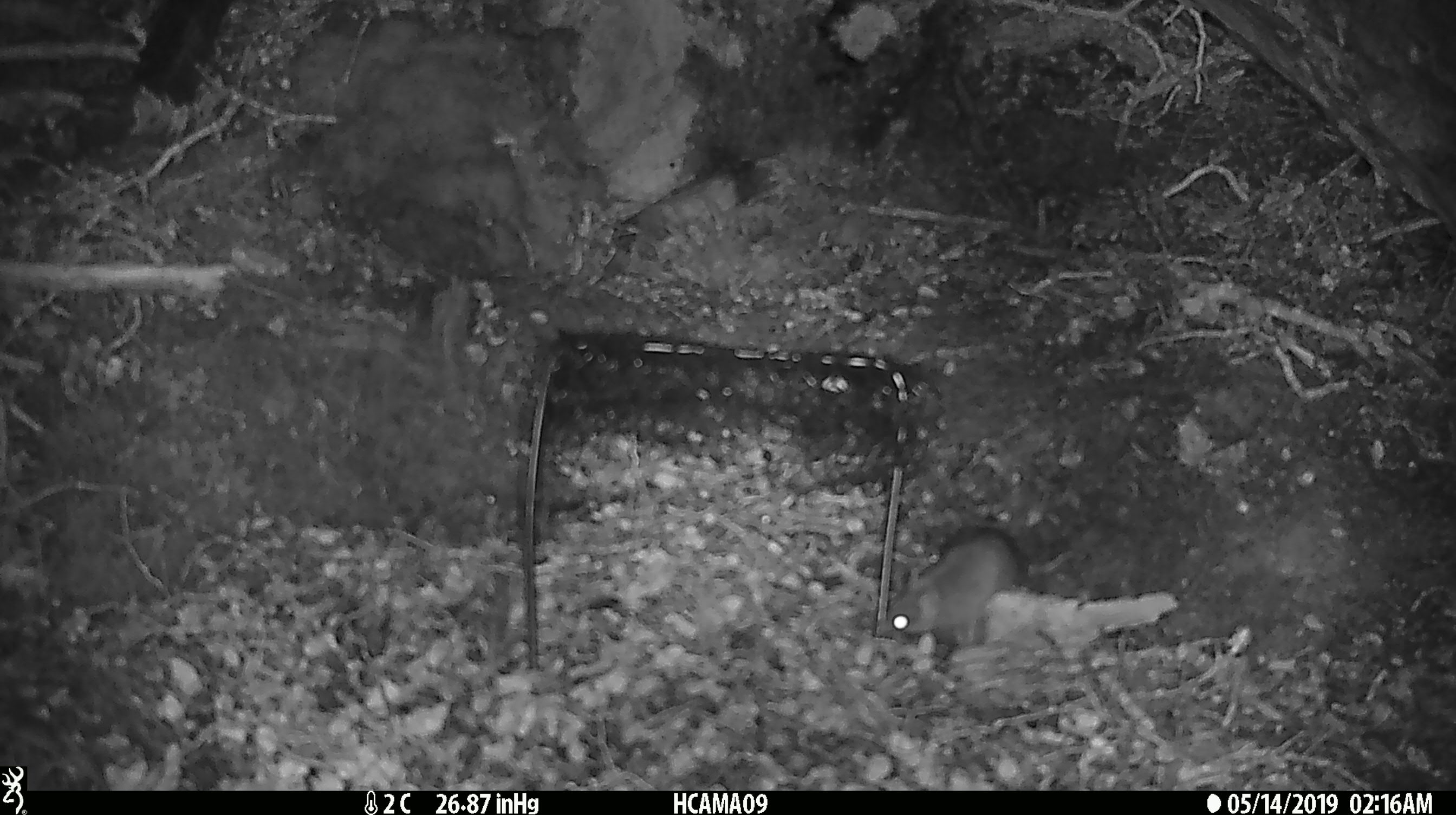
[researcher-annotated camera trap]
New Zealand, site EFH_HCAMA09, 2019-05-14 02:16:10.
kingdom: Animalia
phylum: Chordata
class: Mammalia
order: Rodentia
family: Muridae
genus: Rattus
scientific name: Rattus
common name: rat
Rat (Rattus).